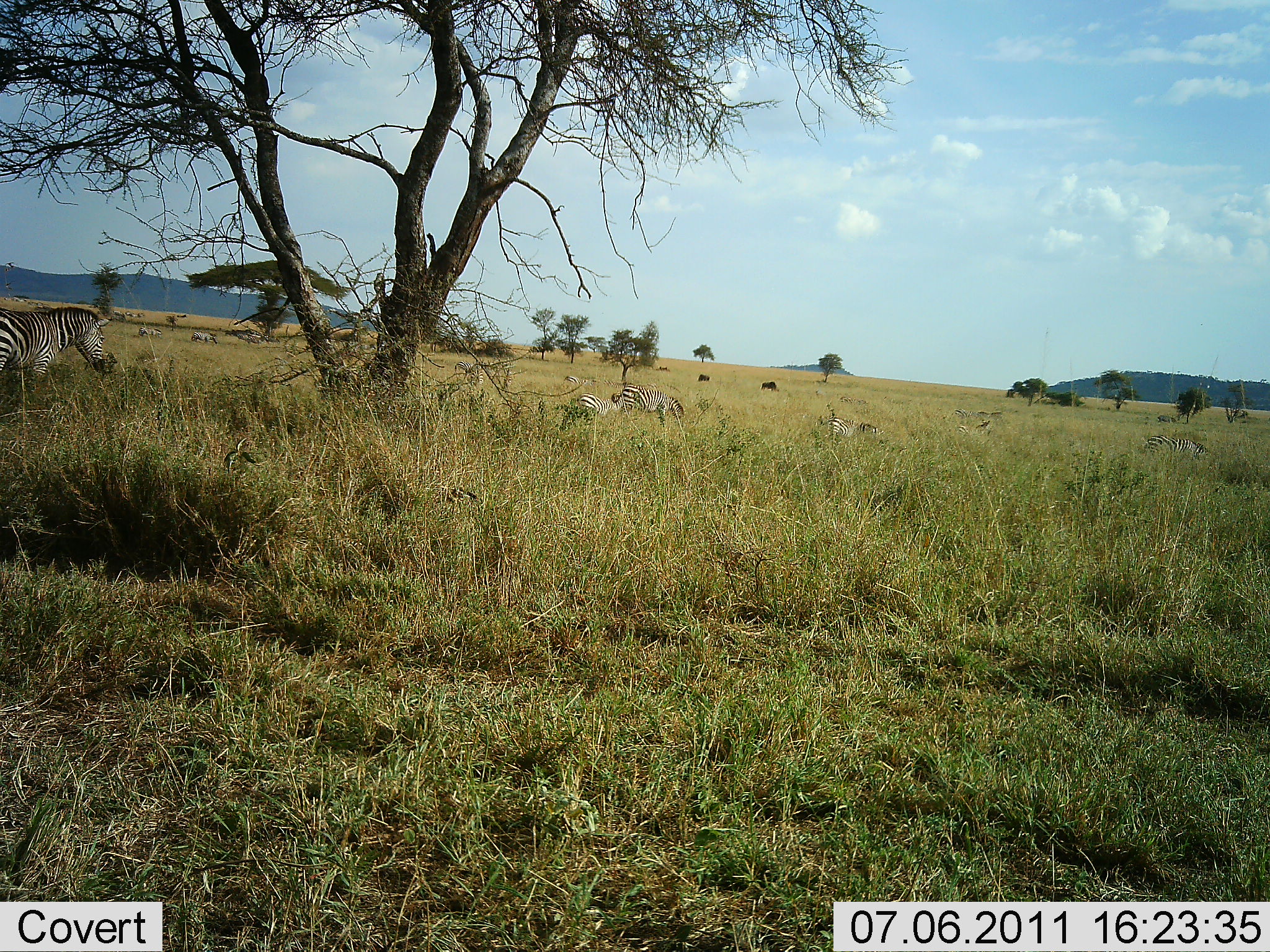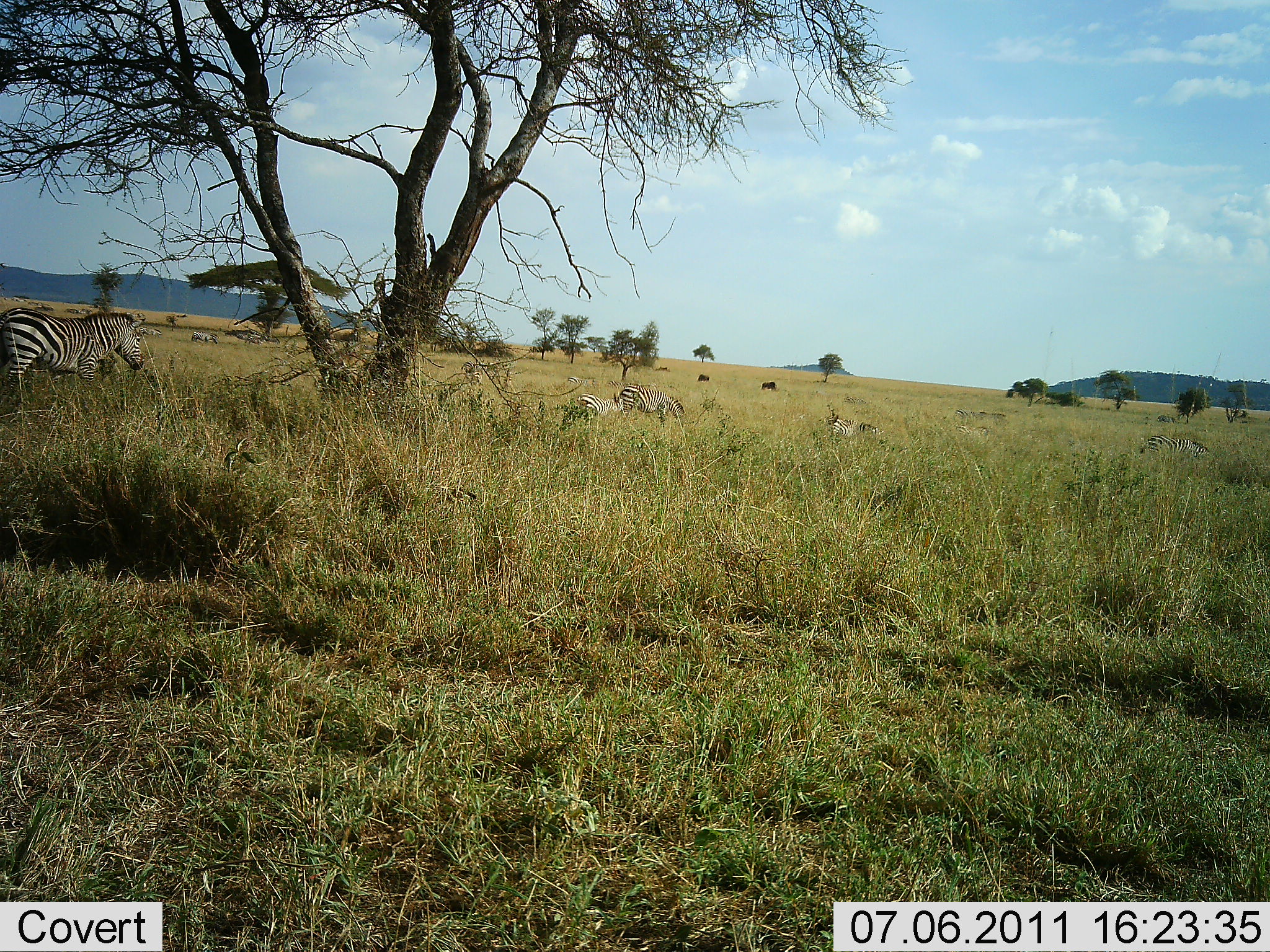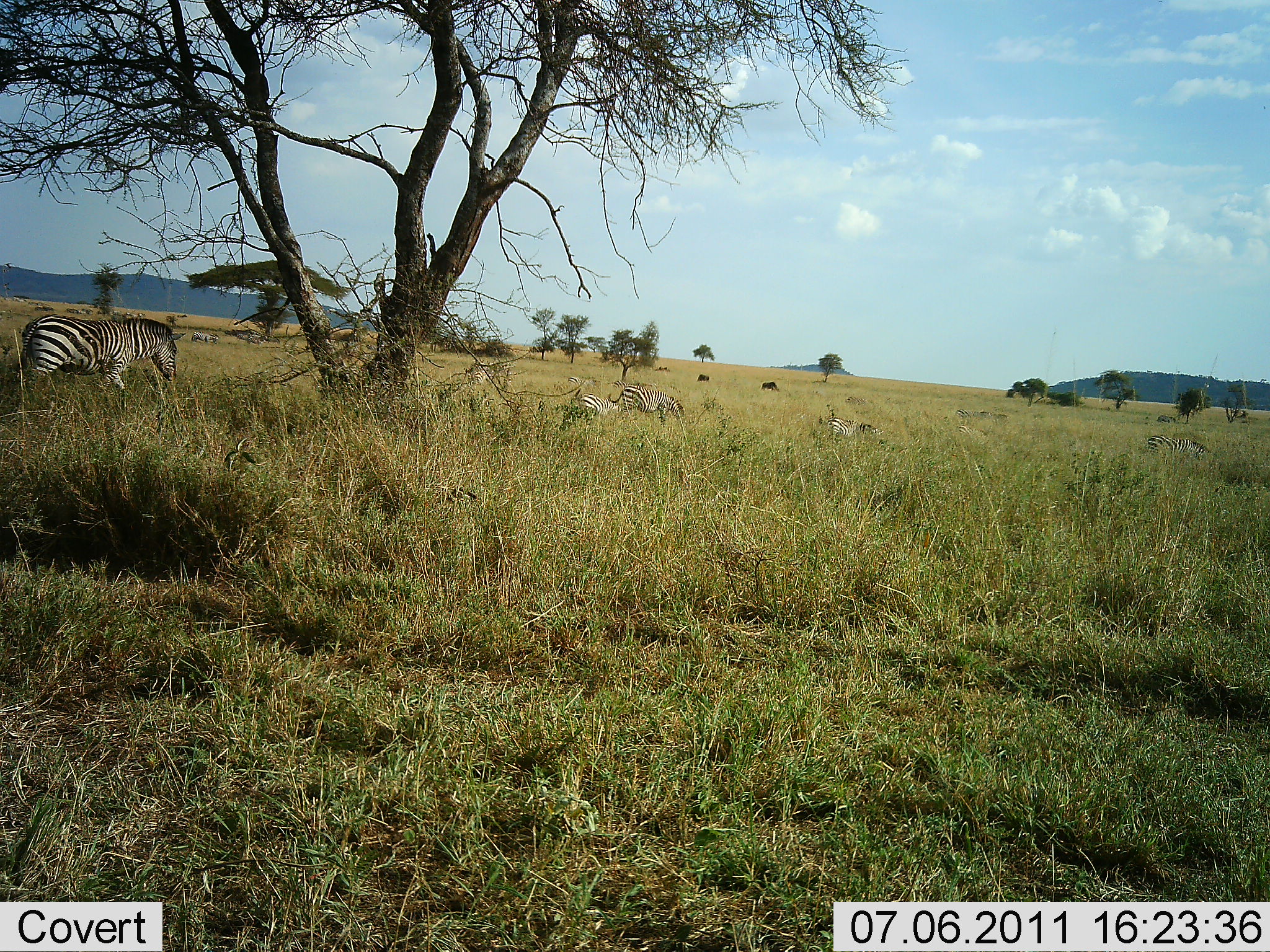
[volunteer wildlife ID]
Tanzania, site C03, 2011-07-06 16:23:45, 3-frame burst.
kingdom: Animalia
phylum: Chordata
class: Mammalia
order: Perissodactyla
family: Equidae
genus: Equus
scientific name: Equus quagga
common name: plains zebra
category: zebra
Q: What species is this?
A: Zebra (plains zebra) (Equus quagga).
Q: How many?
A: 6.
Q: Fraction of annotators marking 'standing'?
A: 40%.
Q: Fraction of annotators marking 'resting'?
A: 30%.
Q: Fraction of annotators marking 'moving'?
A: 80%.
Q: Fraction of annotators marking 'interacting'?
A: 10%.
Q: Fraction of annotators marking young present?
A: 0%.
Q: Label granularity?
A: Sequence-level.